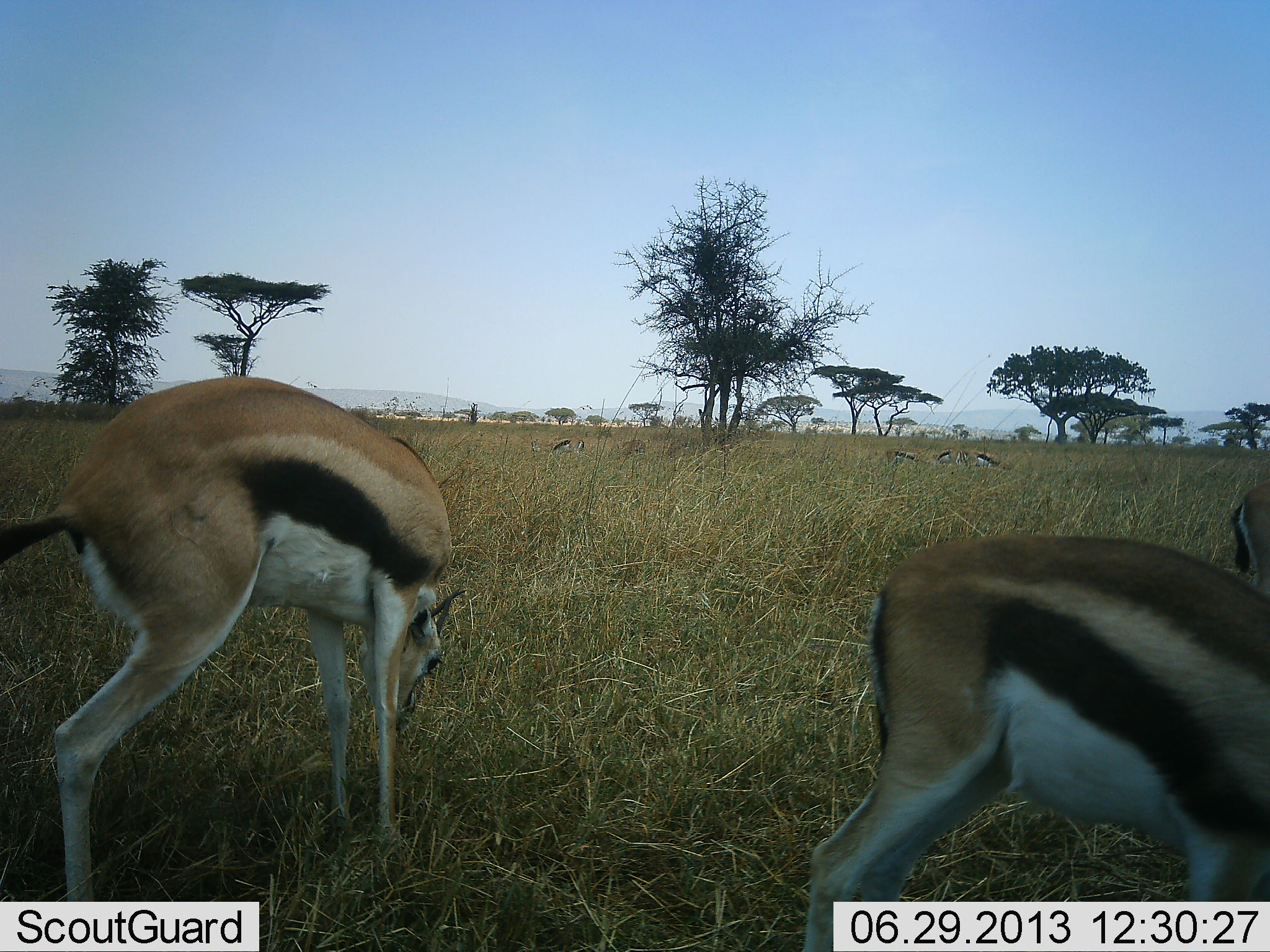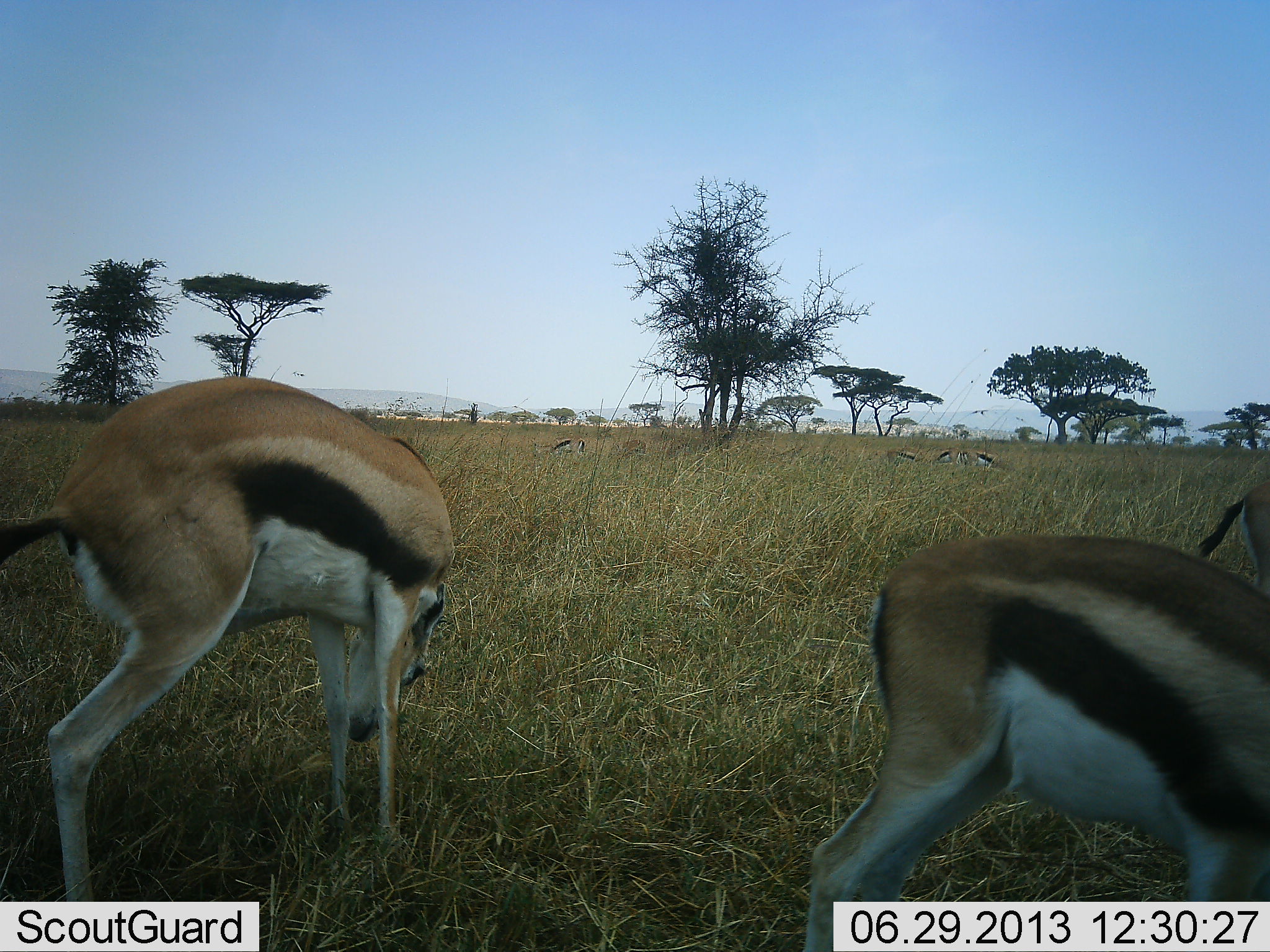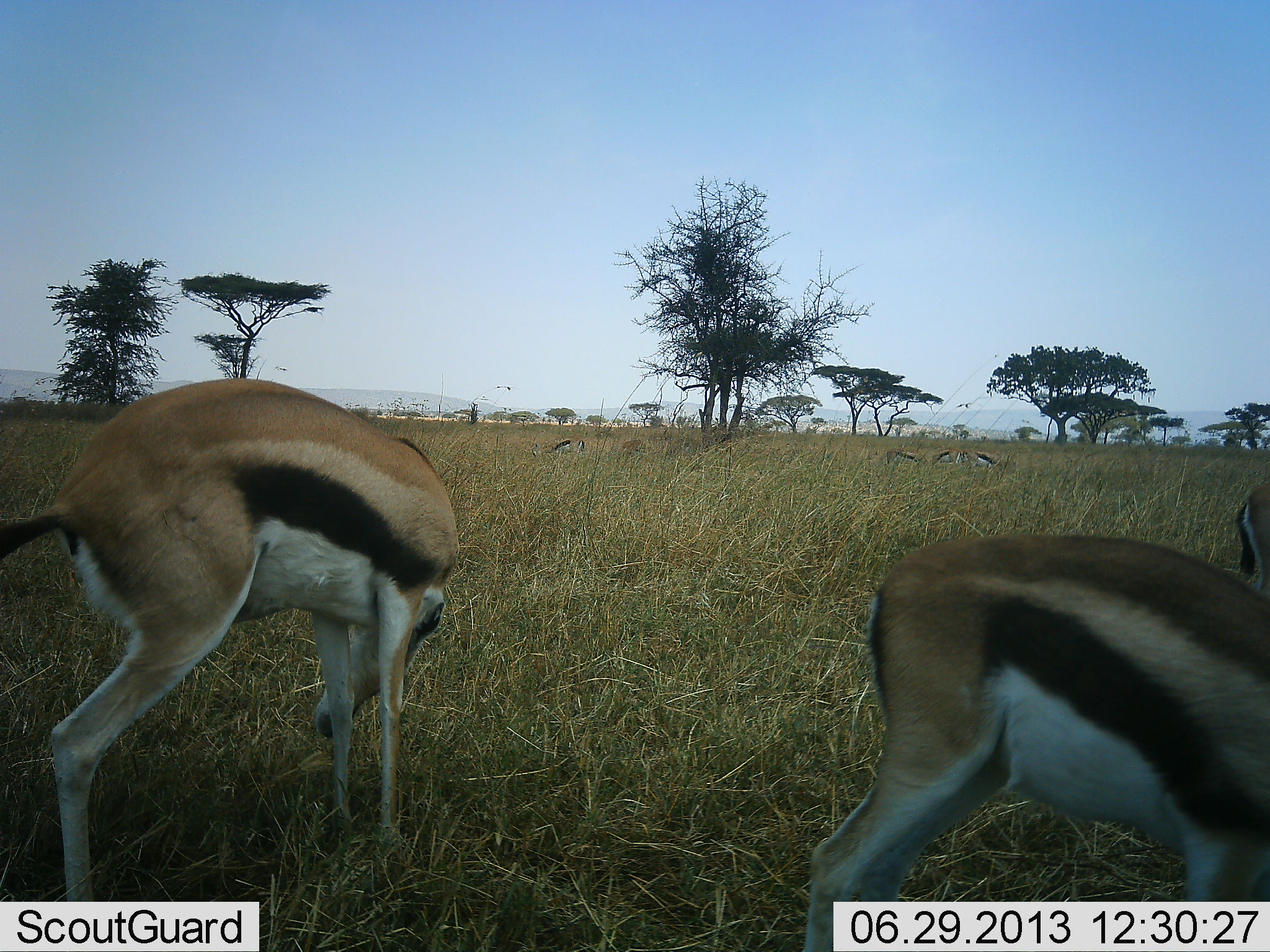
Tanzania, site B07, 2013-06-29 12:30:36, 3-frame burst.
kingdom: Animalia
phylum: Chordata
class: Mammalia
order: Artiodactyla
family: Bovidae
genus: Eudorcas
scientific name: Eudorcas thomsonii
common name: thomson's gazelle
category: gazellethomsons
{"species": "gazellethomsons (thomson's gazelle) (Eudorcas thomsonii)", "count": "7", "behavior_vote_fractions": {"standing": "33%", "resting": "0%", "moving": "0%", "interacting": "0%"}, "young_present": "0%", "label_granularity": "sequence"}